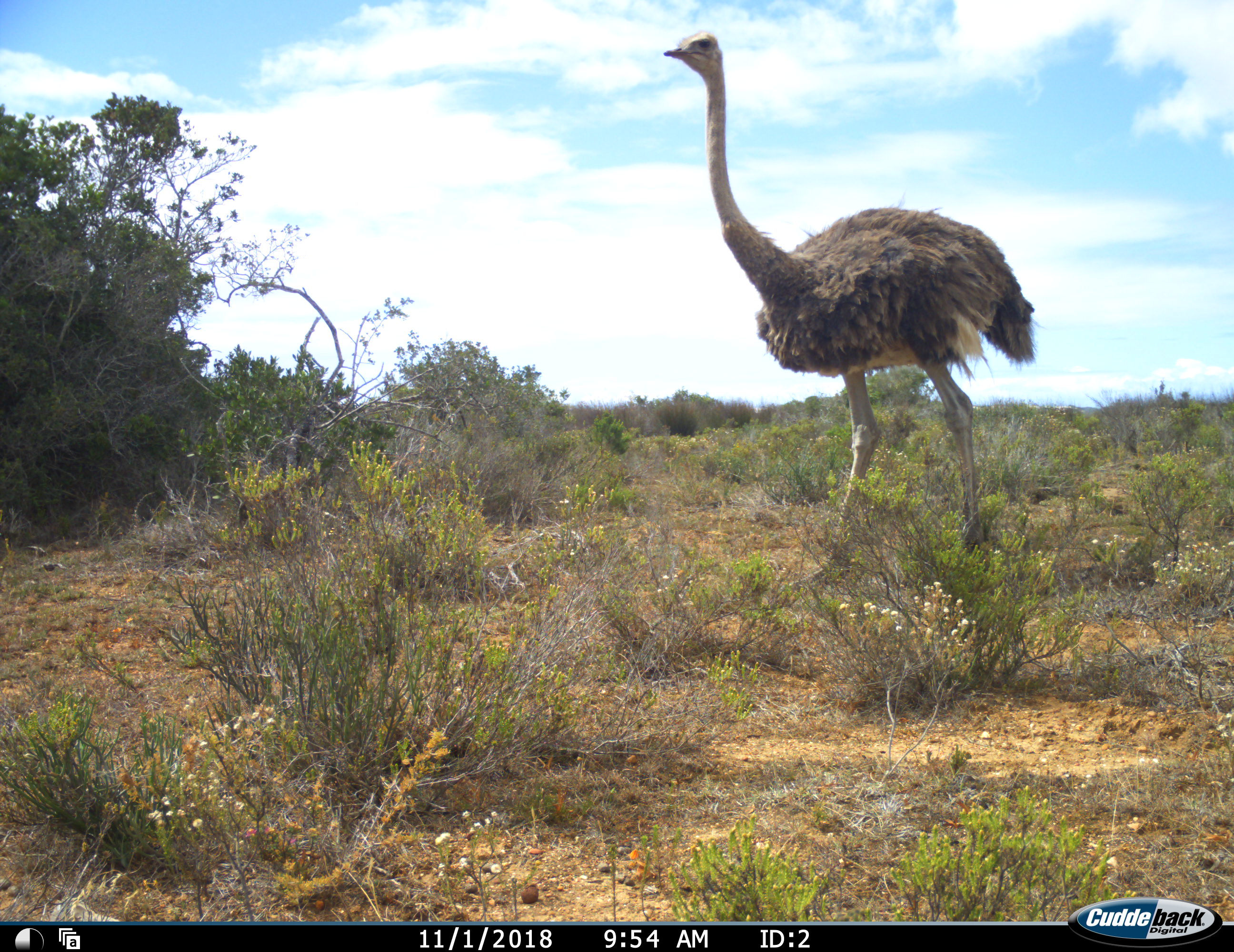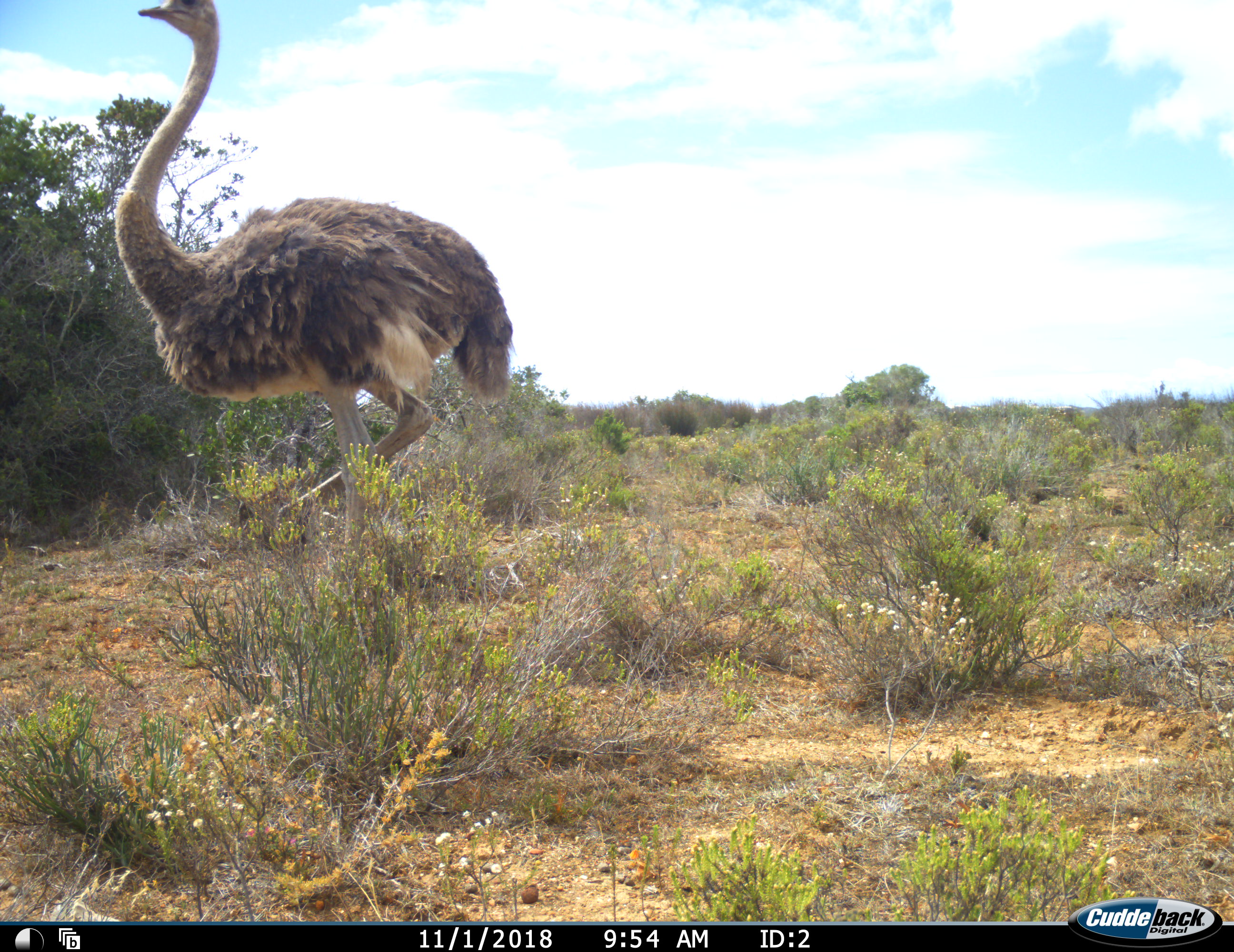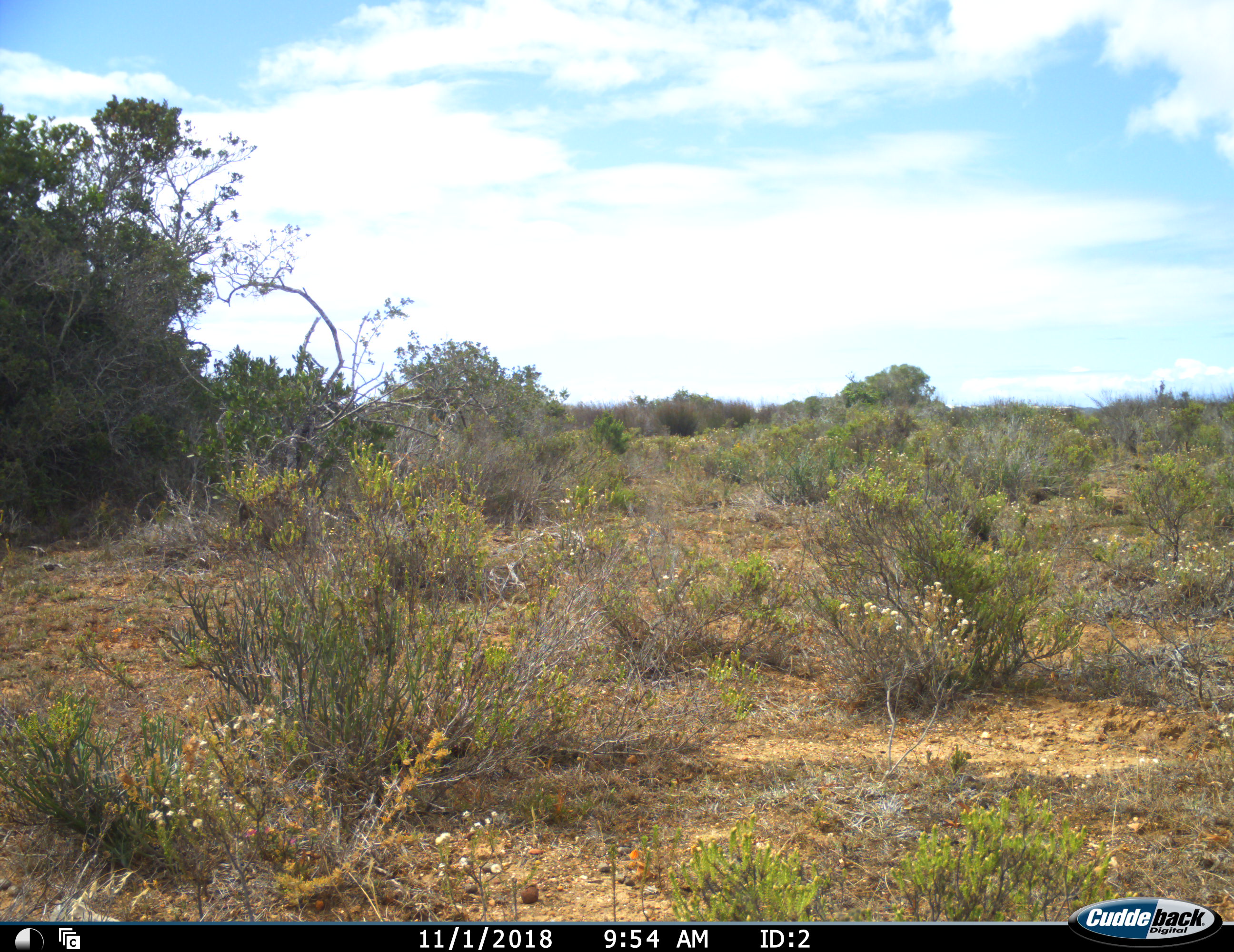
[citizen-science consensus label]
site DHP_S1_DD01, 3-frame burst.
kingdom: Animalia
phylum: Chordata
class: Aves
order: Struthioniformes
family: Struthionidae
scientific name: Struthionidae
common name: ostrich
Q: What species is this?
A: Ostrich (Struthionidae).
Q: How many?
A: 1.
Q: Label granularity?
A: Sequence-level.